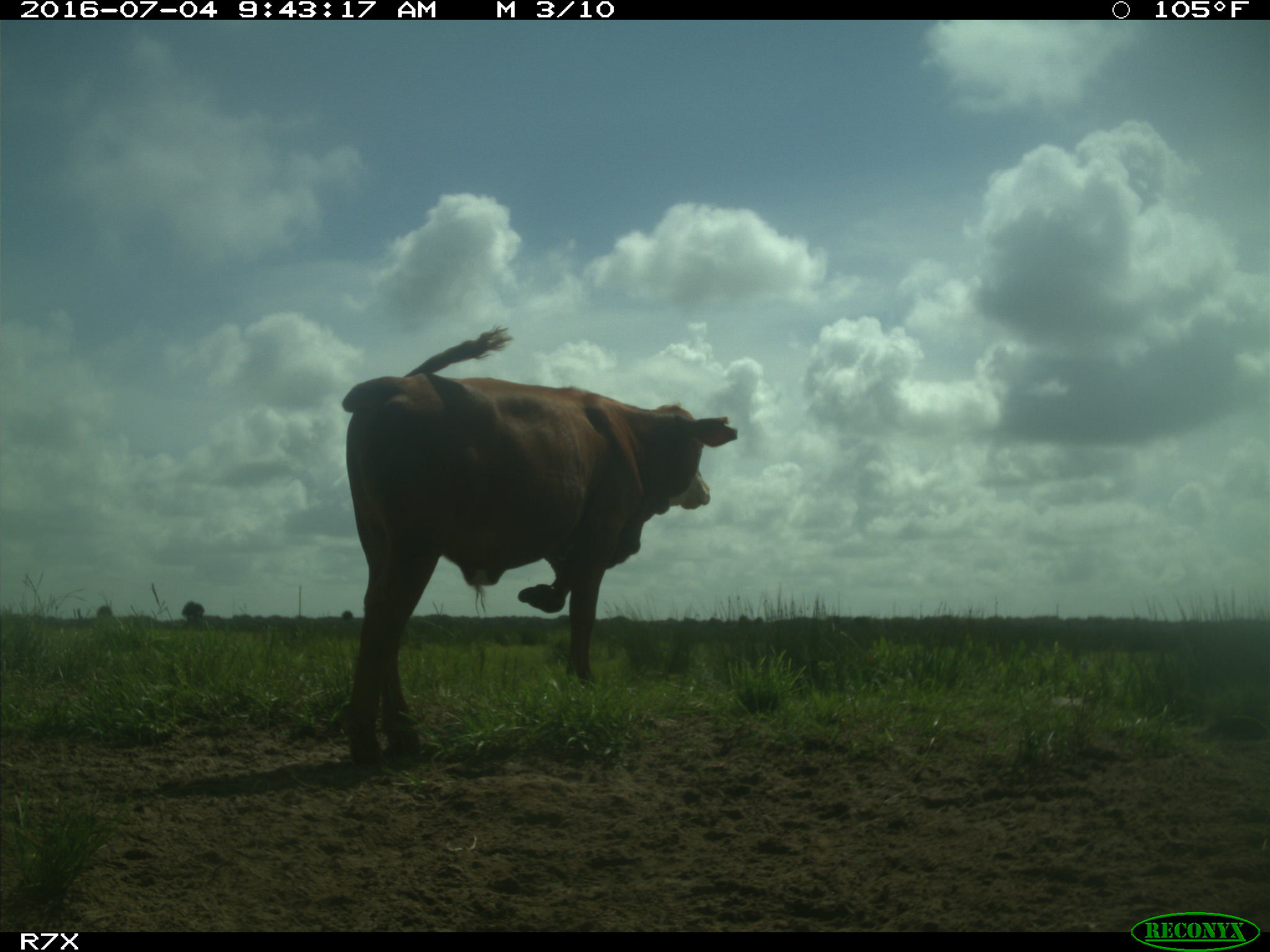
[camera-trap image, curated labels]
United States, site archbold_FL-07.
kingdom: Animalia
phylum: Chordata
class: Mammalia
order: Artiodactyla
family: Bovidae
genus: Bos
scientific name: Bos taurus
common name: domestic cow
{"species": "Bos taurus (domestic cow)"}